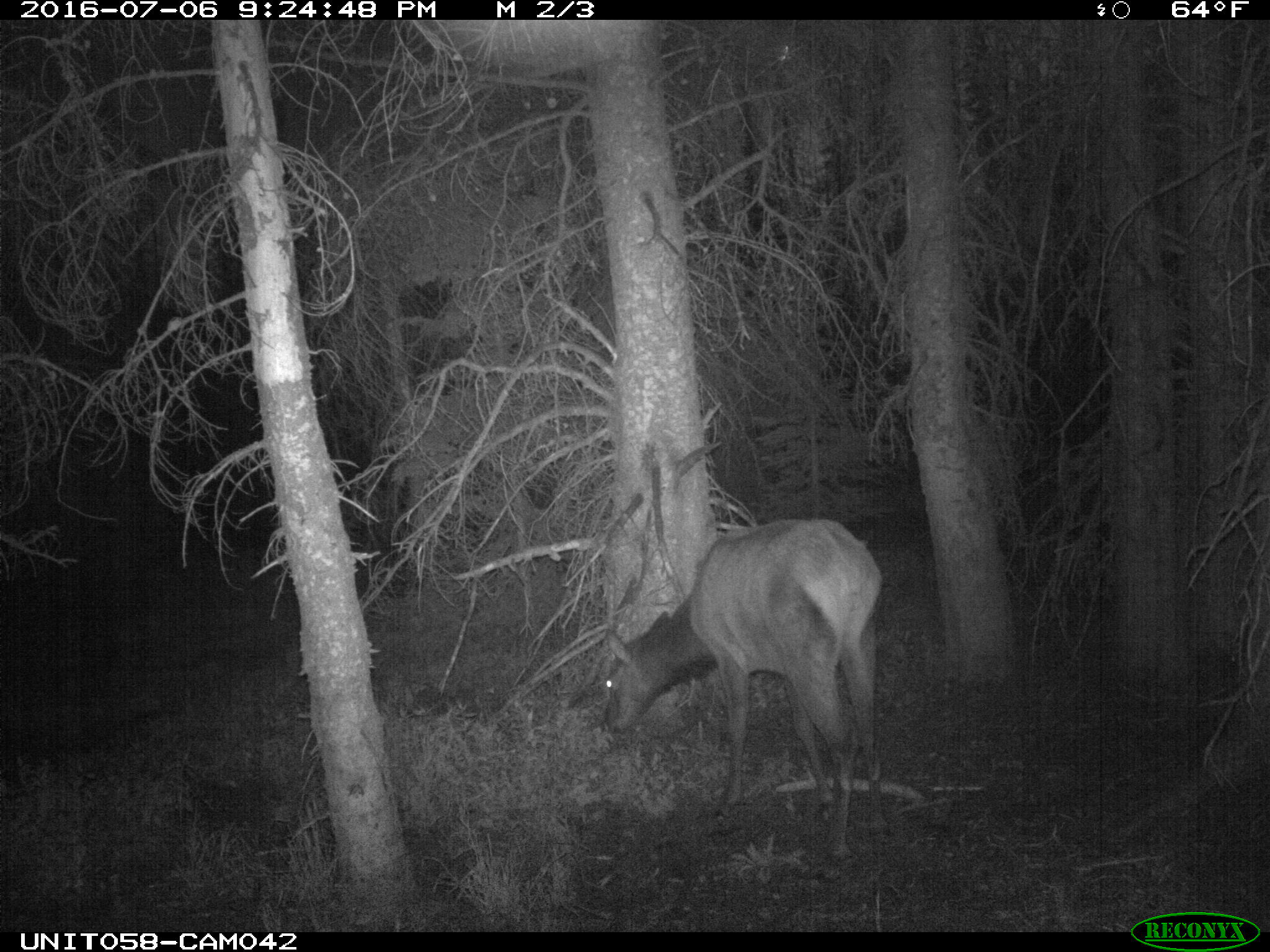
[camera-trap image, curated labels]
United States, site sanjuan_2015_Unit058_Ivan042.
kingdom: Animalia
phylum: Chordata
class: Mammalia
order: Artiodactyla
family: Cervidae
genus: Cervus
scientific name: Cervus elaphus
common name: red deer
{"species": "Cervus elaphus (red deer)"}